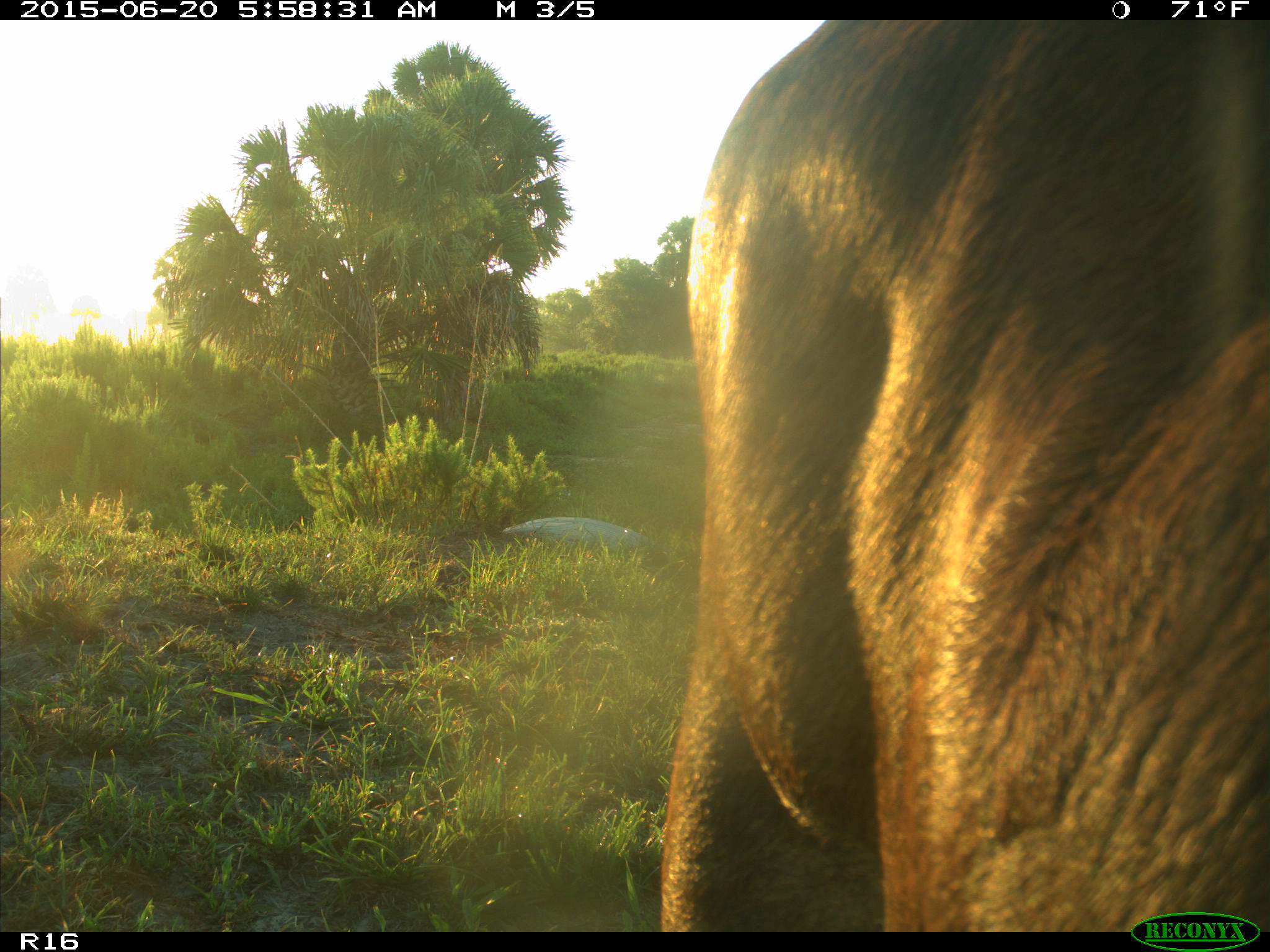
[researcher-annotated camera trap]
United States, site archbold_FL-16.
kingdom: Animalia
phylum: Chordata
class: Mammalia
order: Artiodactyla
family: Bovidae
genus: Bos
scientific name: Bos taurus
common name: domestic cow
Bos taurus (domestic cow).